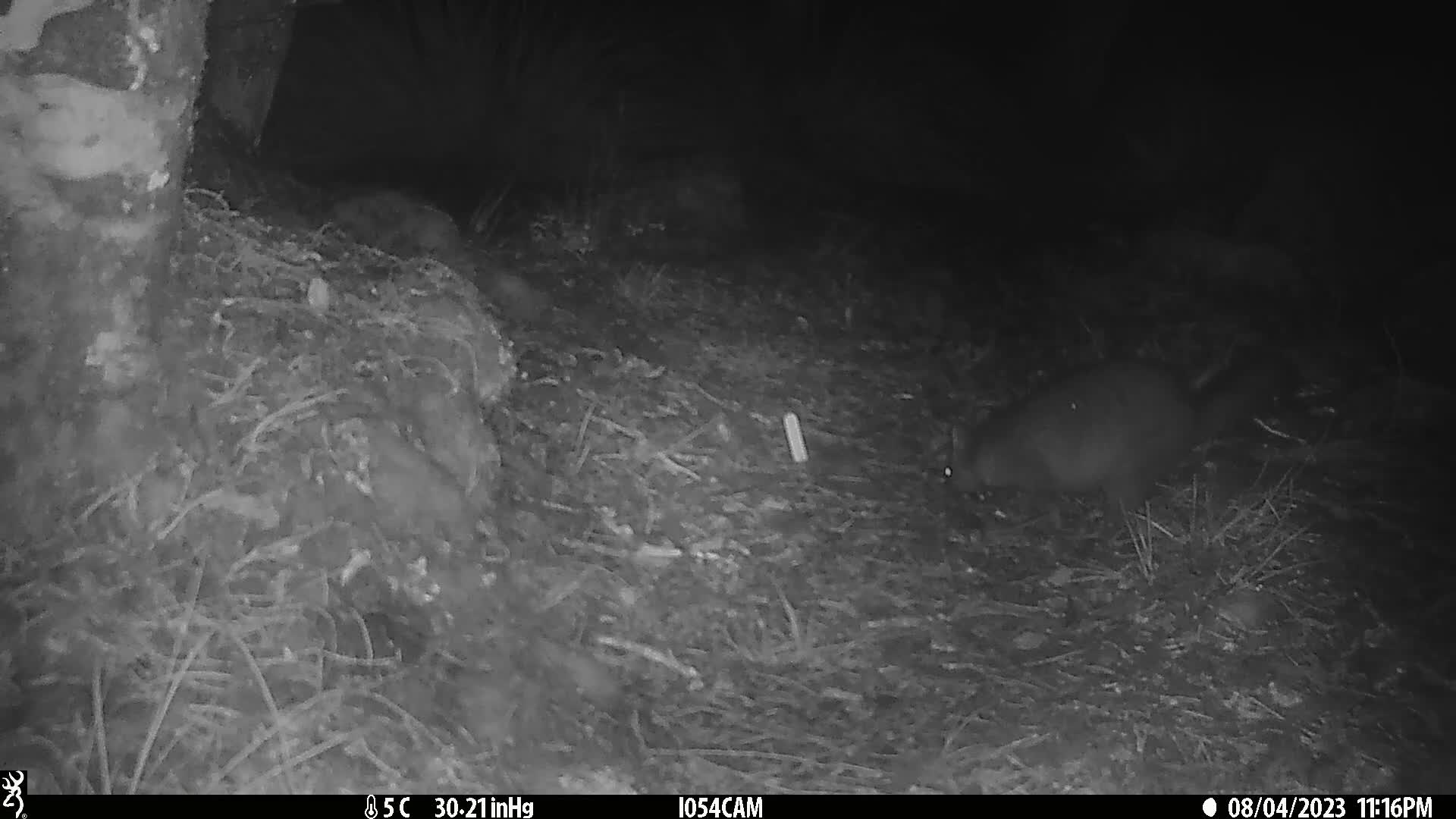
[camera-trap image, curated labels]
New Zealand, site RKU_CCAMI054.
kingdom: Animalia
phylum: Chordata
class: Mammalia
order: Diprotodontia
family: Phalangeridae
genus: Trichosurus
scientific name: Trichosurus vulpecula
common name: common brushtail possum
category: possum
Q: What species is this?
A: Possum (common brushtail possum) (Trichosurus vulpecula).